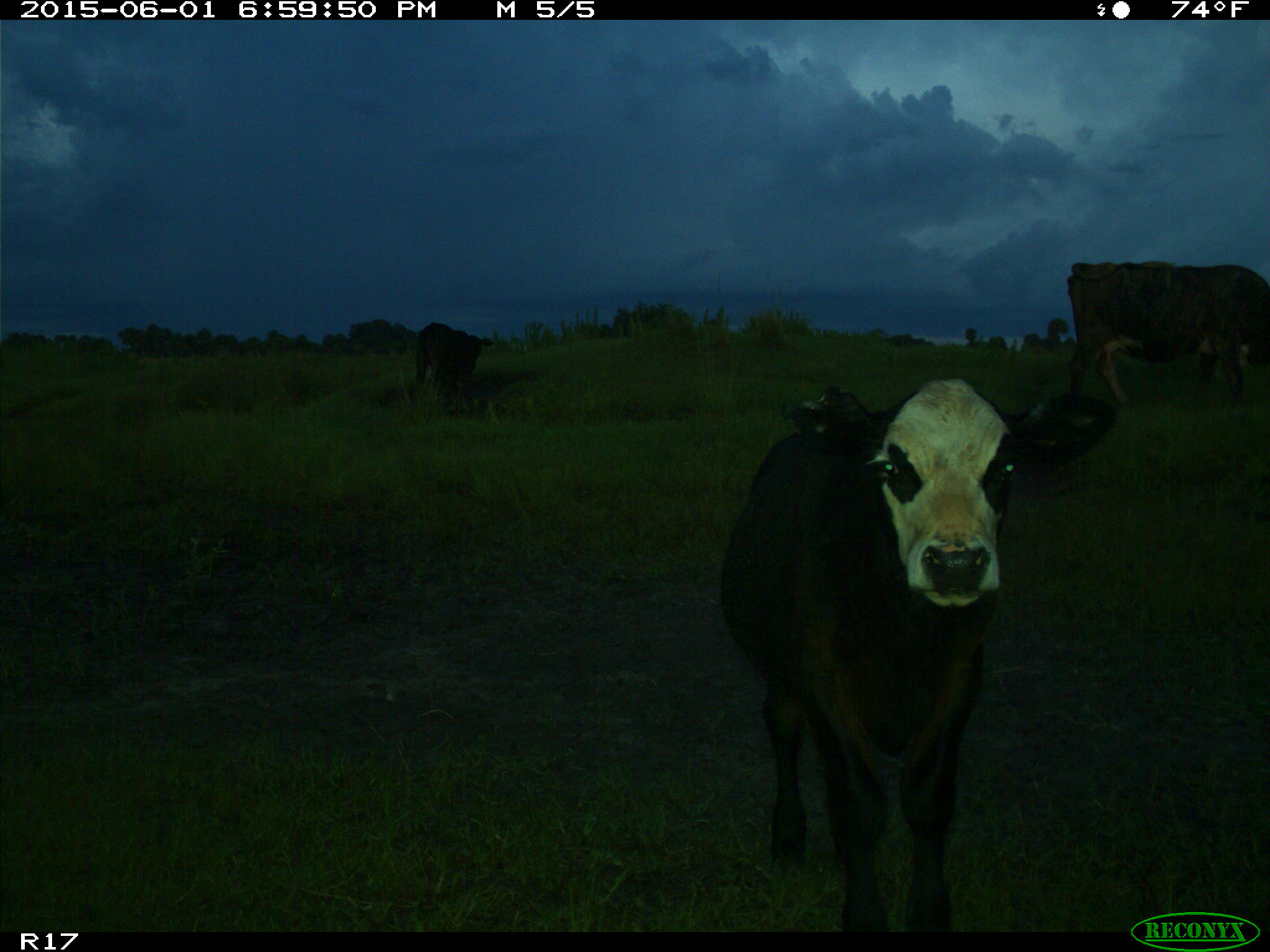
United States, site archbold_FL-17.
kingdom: Animalia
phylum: Chordata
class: Mammalia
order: Artiodactyla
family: Bovidae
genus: Bos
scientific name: Bos taurus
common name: domestic cow